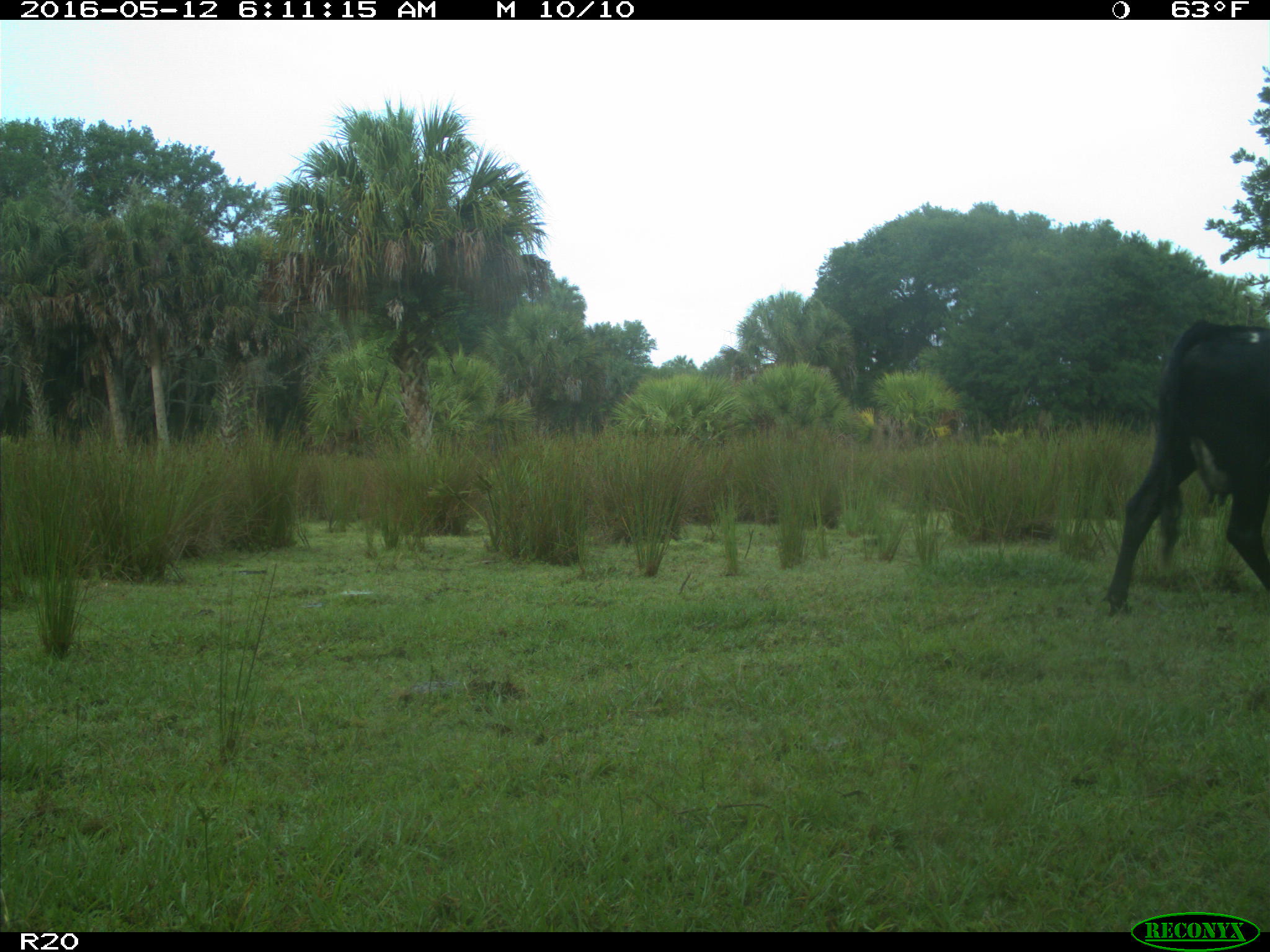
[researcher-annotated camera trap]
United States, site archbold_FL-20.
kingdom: Animalia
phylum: Chordata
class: Mammalia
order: Artiodactyla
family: Bovidae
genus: Bos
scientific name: Bos taurus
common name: domestic cow